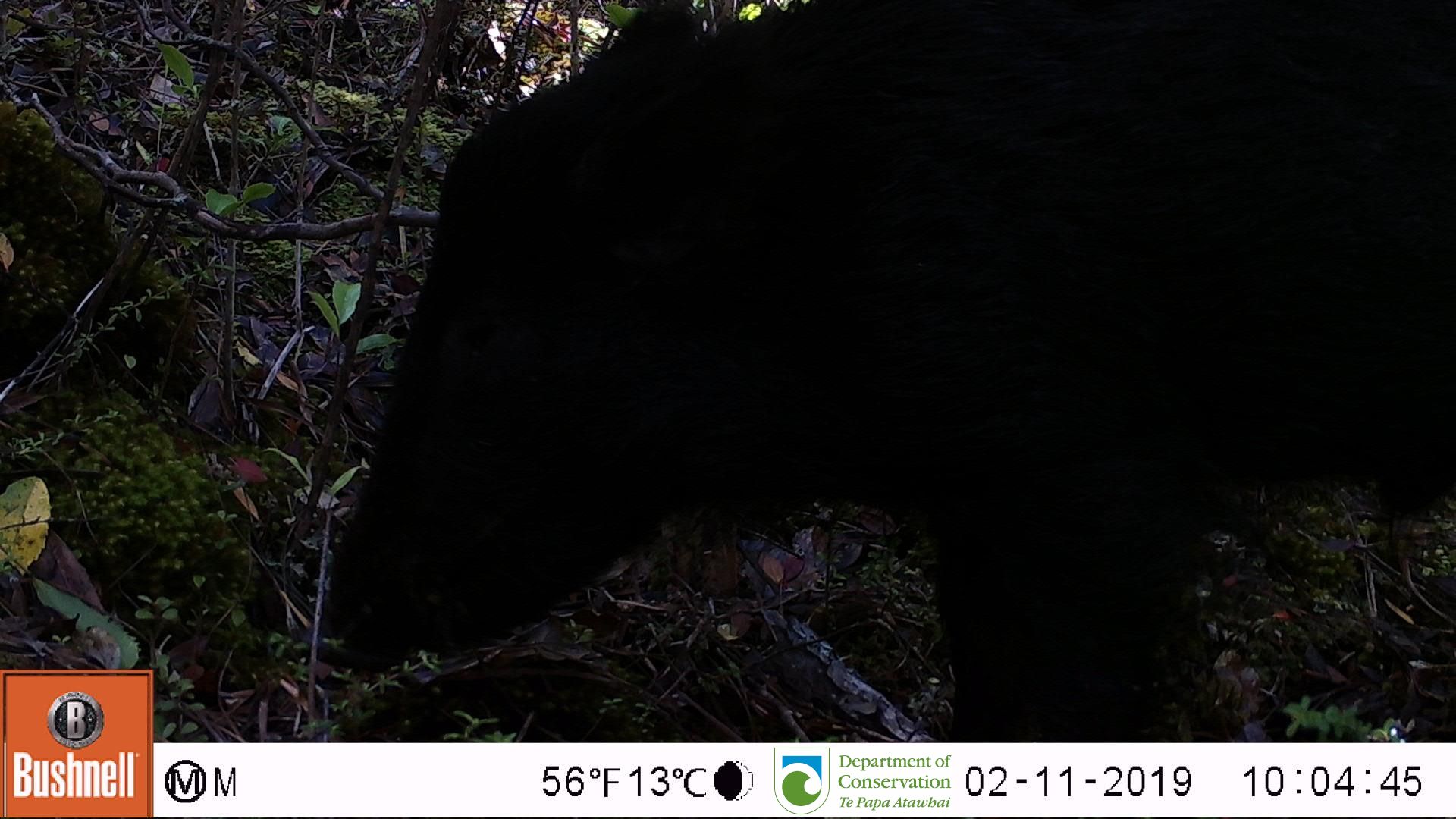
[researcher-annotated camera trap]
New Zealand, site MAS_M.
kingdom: Animalia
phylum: Chordata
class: Mammalia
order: Artiodactyla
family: Suidae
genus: Sus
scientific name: Sus scrofa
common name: pig